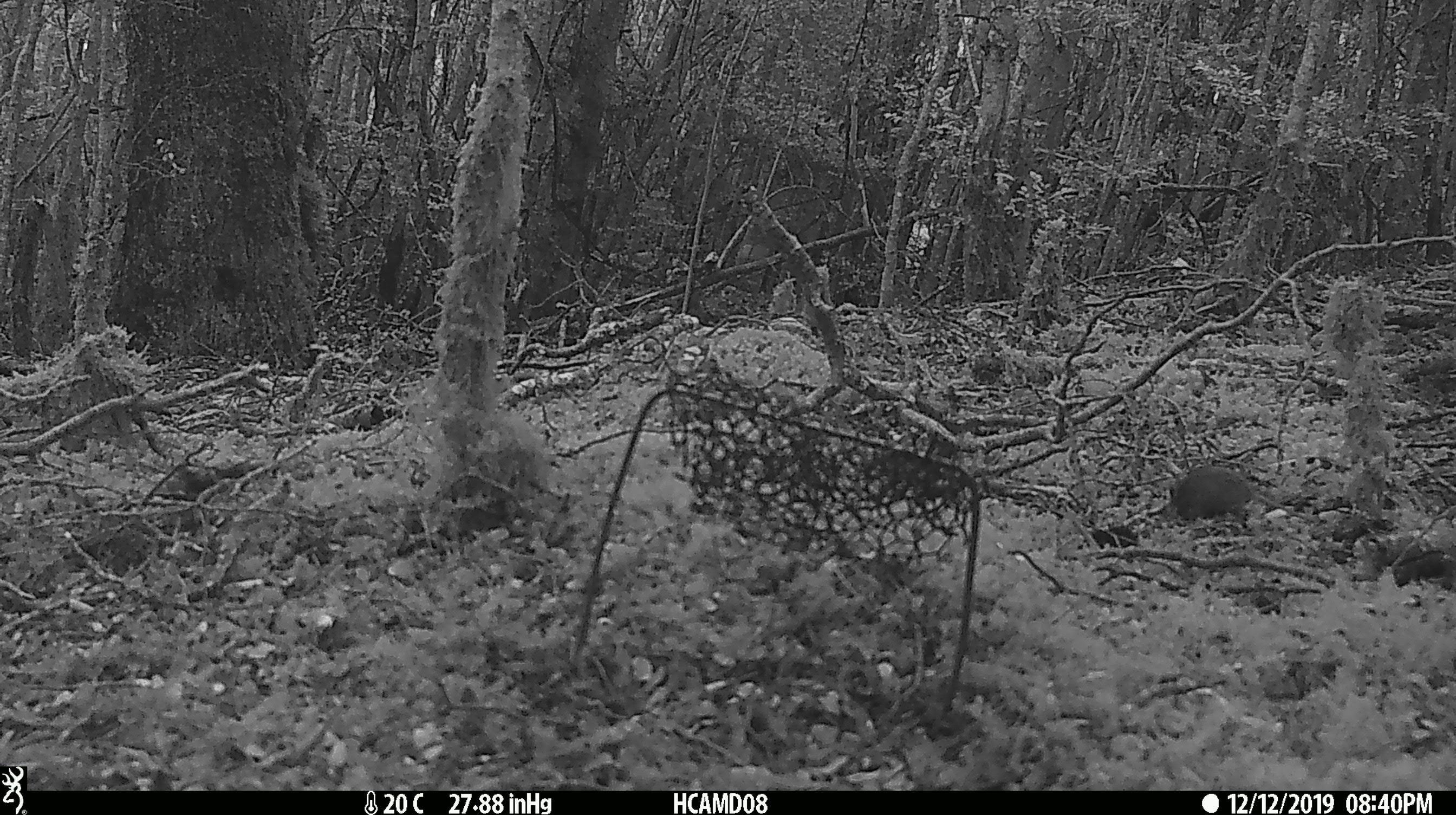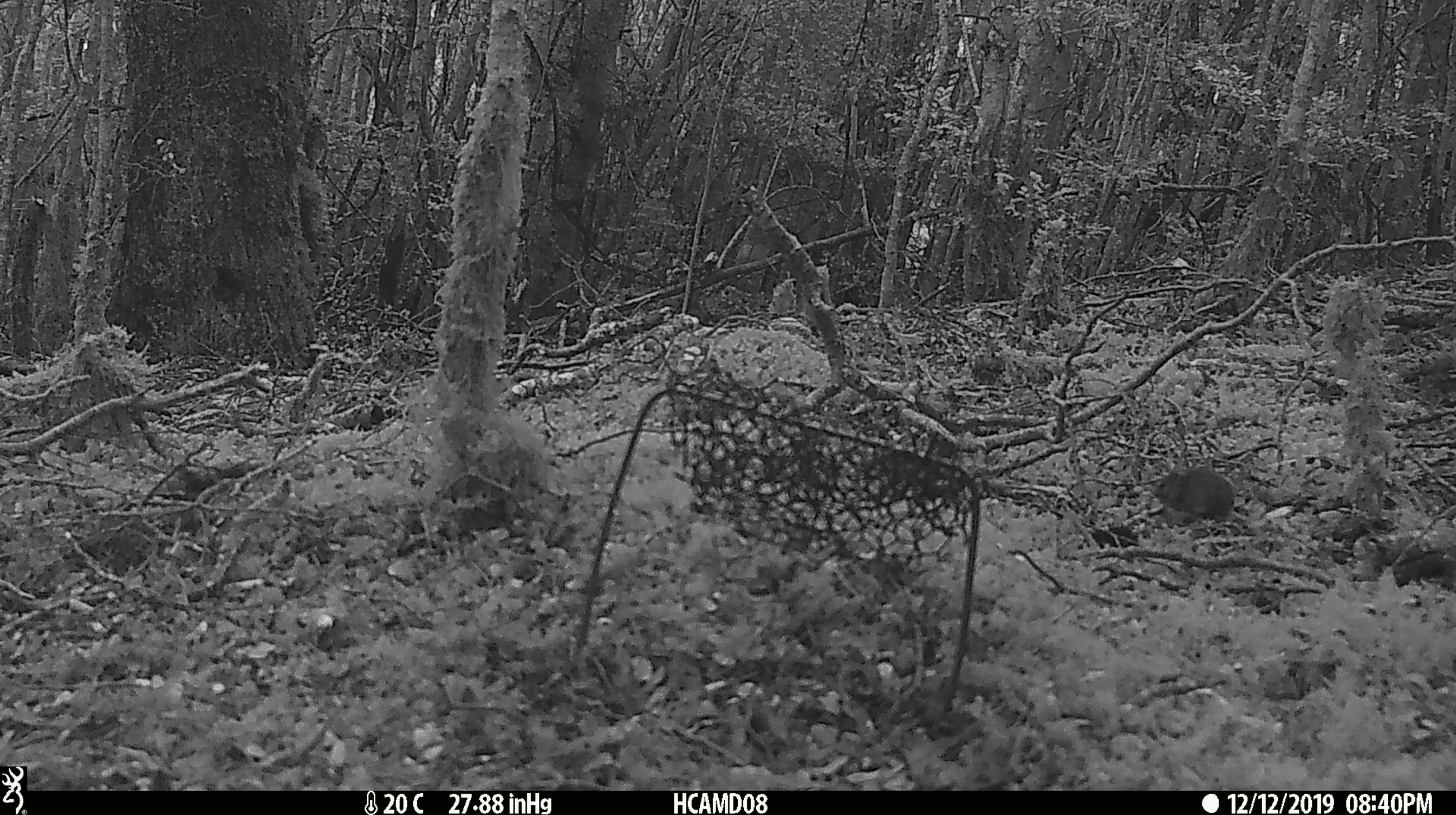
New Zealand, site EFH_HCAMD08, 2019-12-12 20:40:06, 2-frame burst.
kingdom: Animalia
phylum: Chordata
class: Mammalia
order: Rodentia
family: Muridae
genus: Mus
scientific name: Mus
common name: mouse